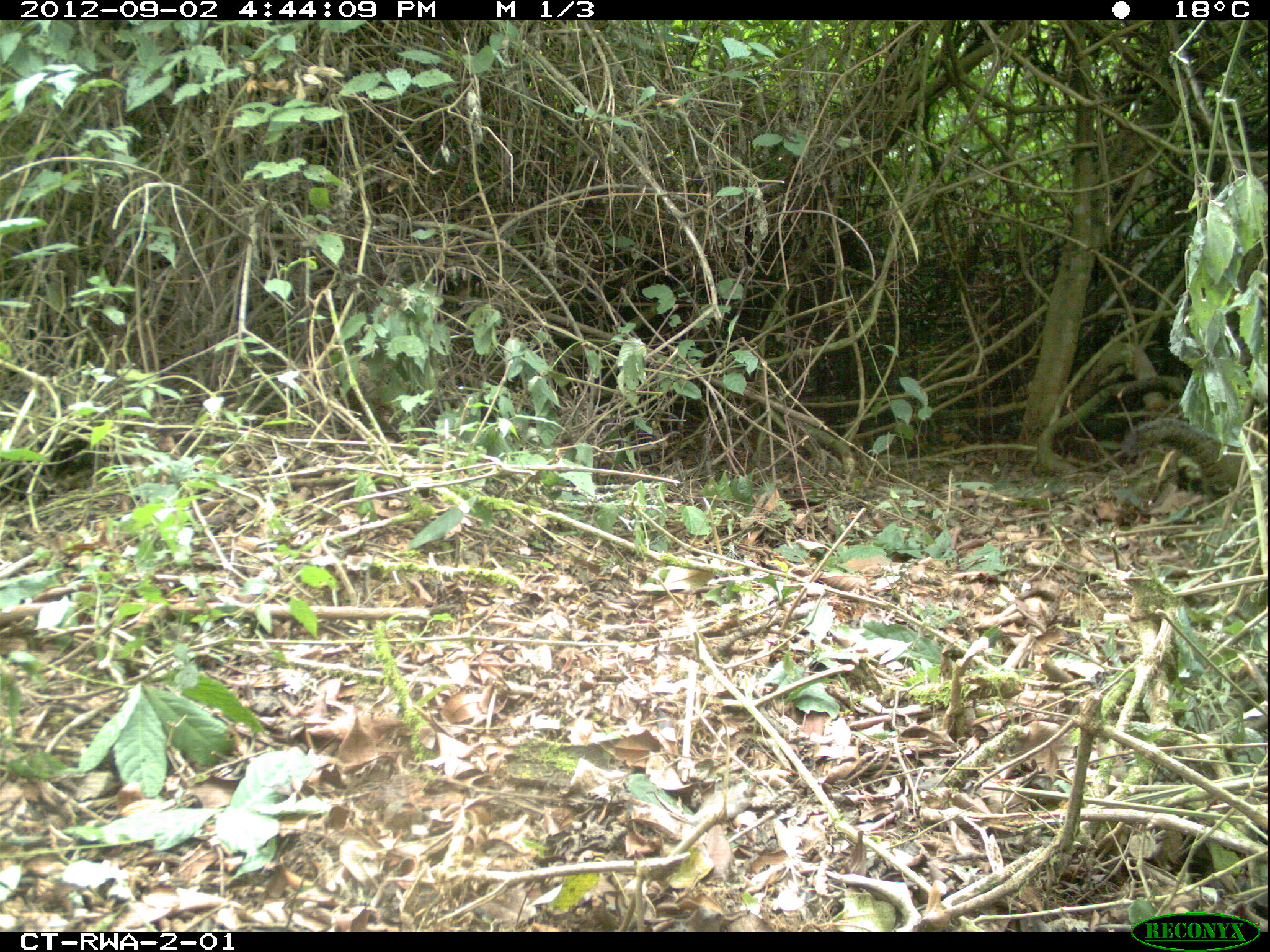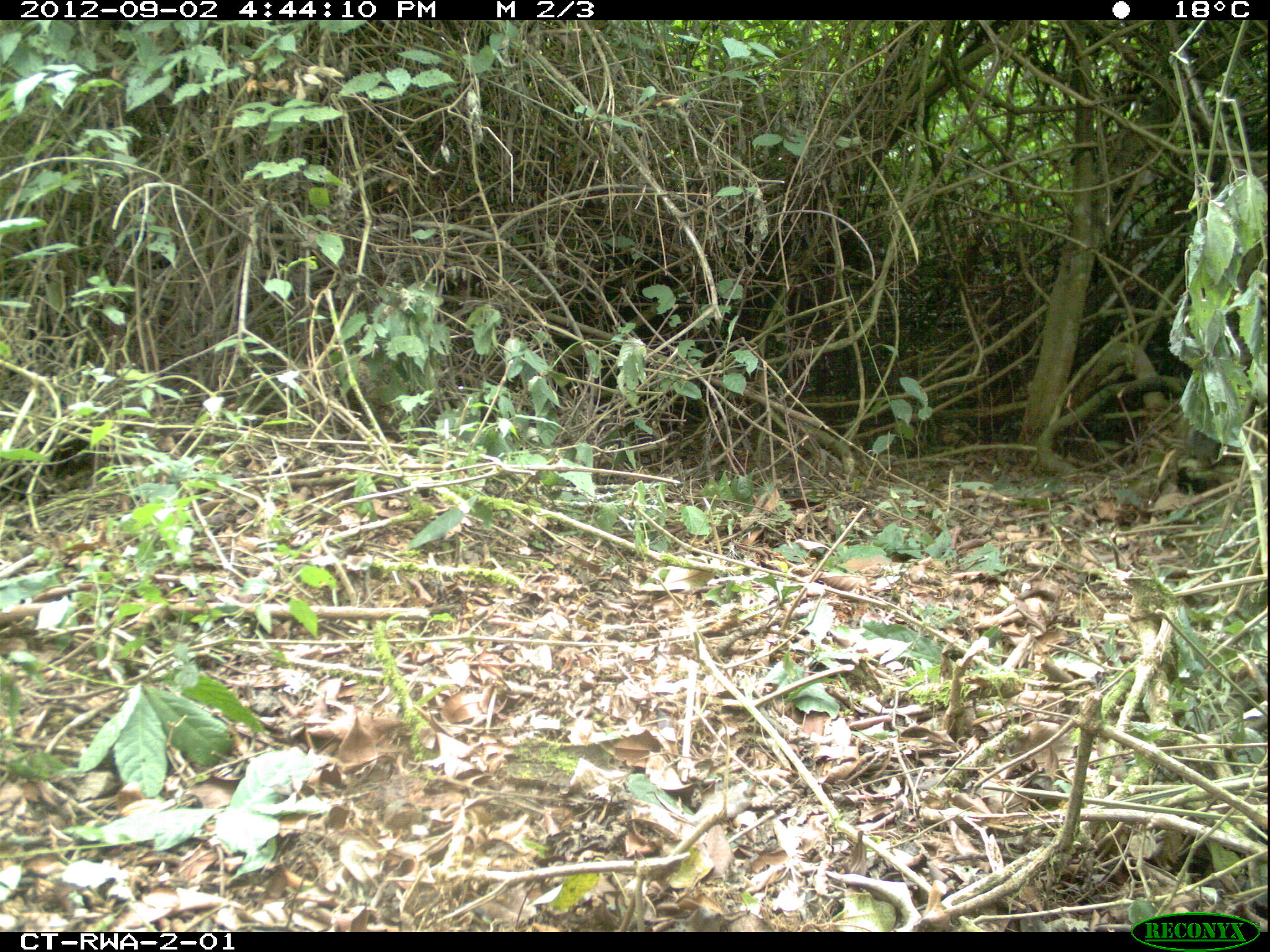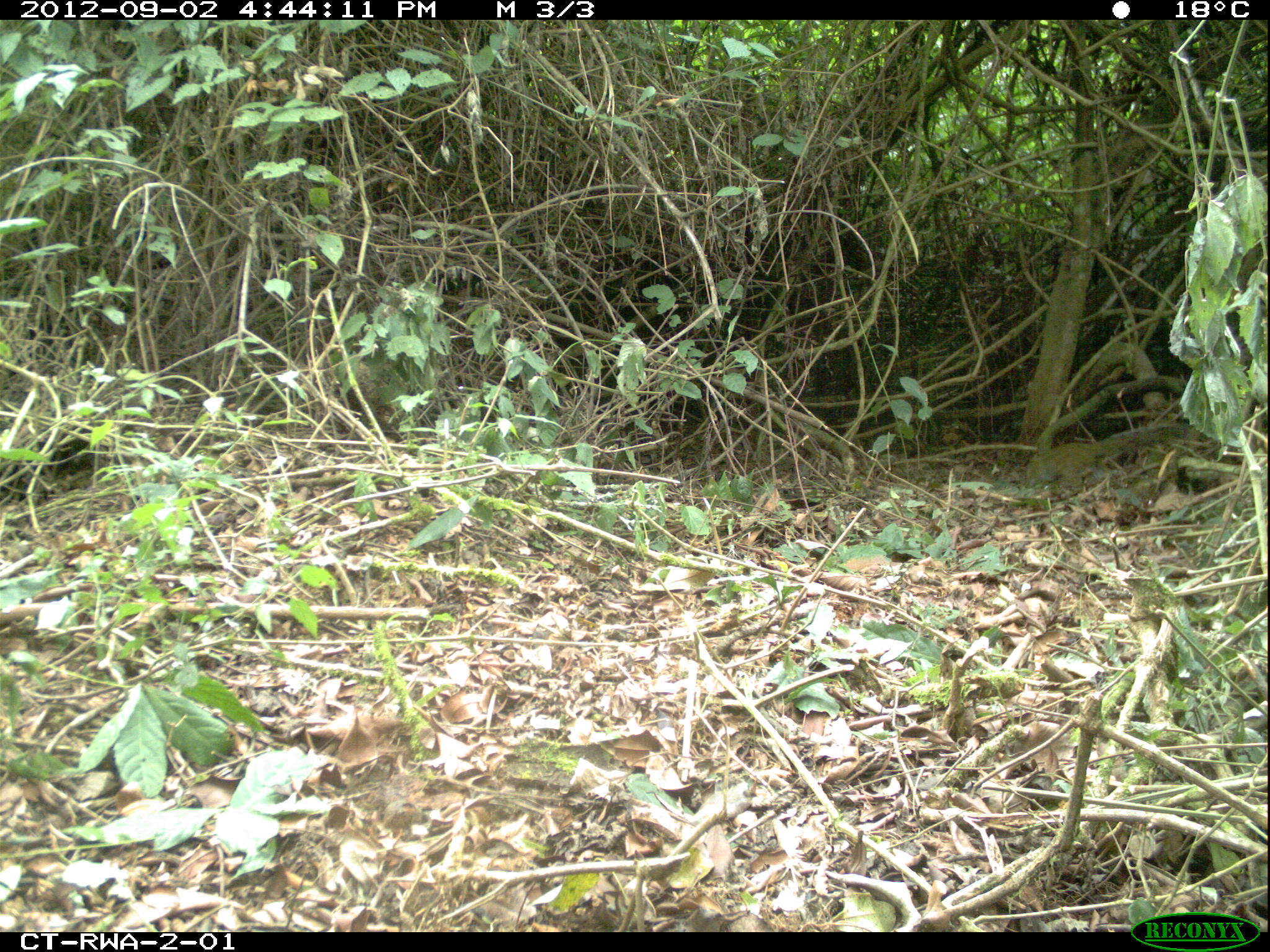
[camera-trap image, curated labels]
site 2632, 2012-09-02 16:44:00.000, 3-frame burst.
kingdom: Animalia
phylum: Chordata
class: Mammalia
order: Rodentia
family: Sciuridae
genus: Funisciurus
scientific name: Funisciurus carruthersi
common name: carruther's mountain squirrel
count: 1